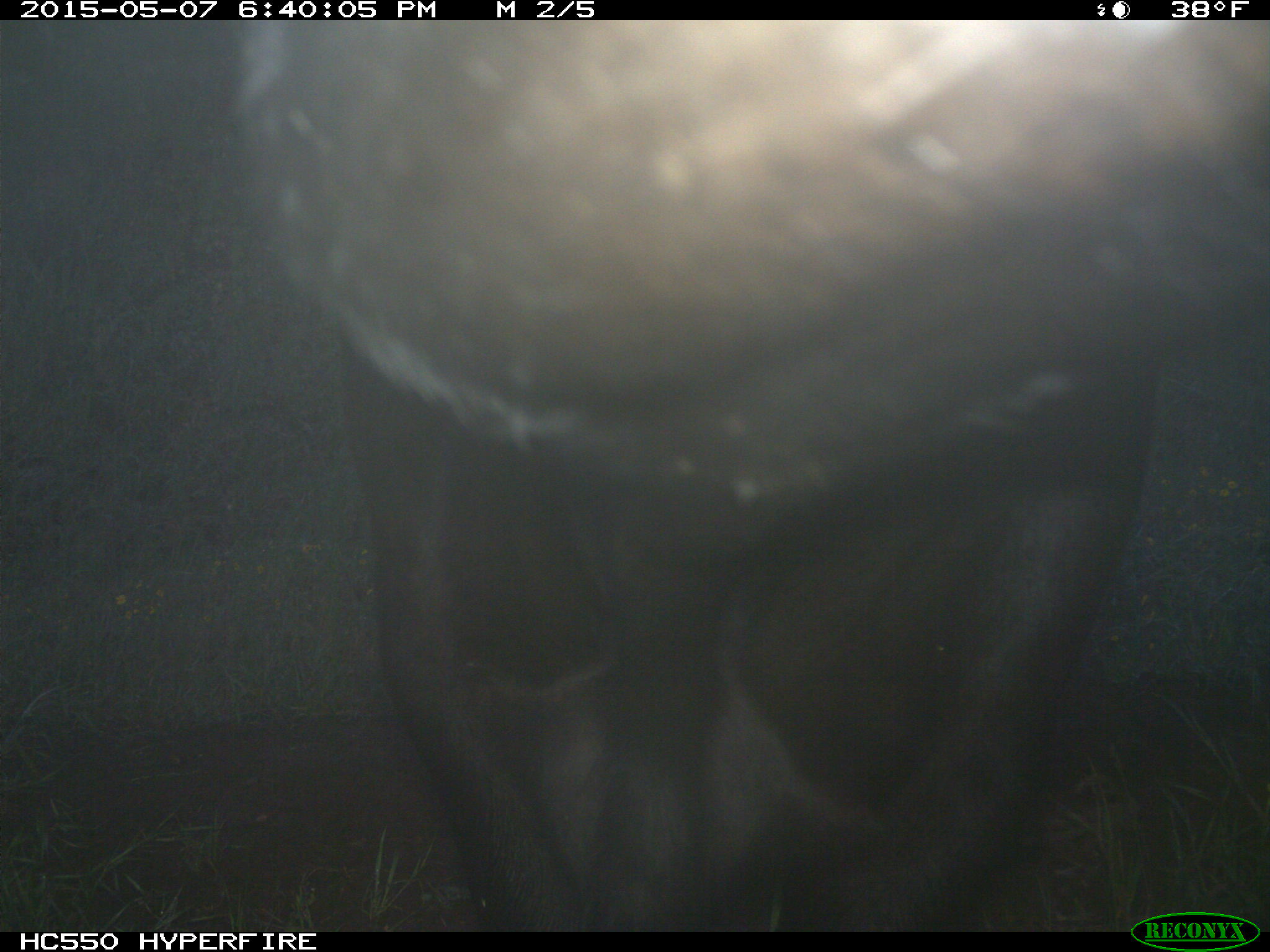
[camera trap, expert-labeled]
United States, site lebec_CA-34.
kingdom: Animalia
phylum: Chordata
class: Mammalia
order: Artiodactyla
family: Bovidae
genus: Bos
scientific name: Bos taurus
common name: domestic cow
Bos taurus (domestic cow).